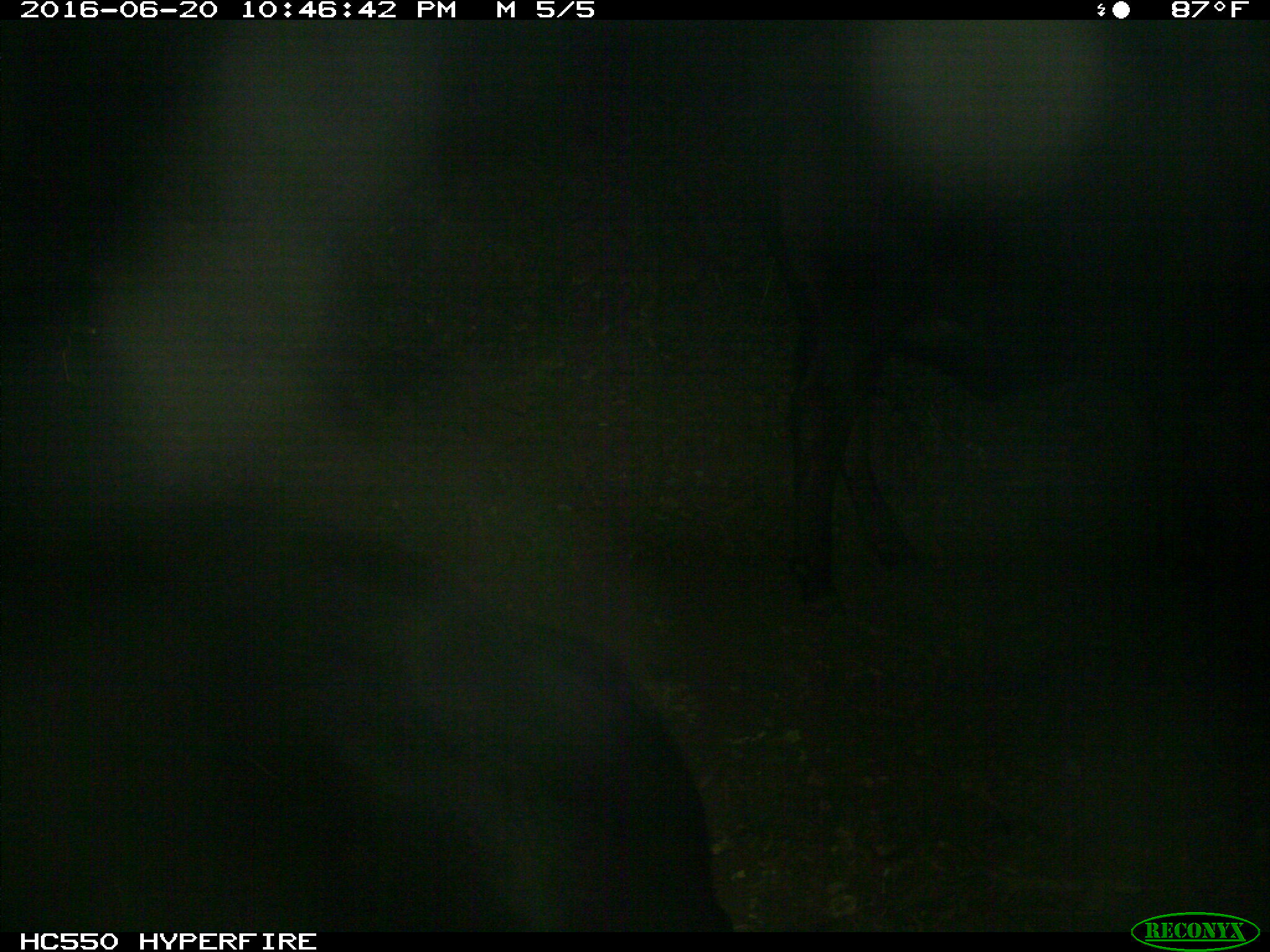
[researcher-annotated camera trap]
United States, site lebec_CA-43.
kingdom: Animalia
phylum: Chordata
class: Mammalia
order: Artiodactyla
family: Bovidae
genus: Bos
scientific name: Bos taurus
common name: domestic cow